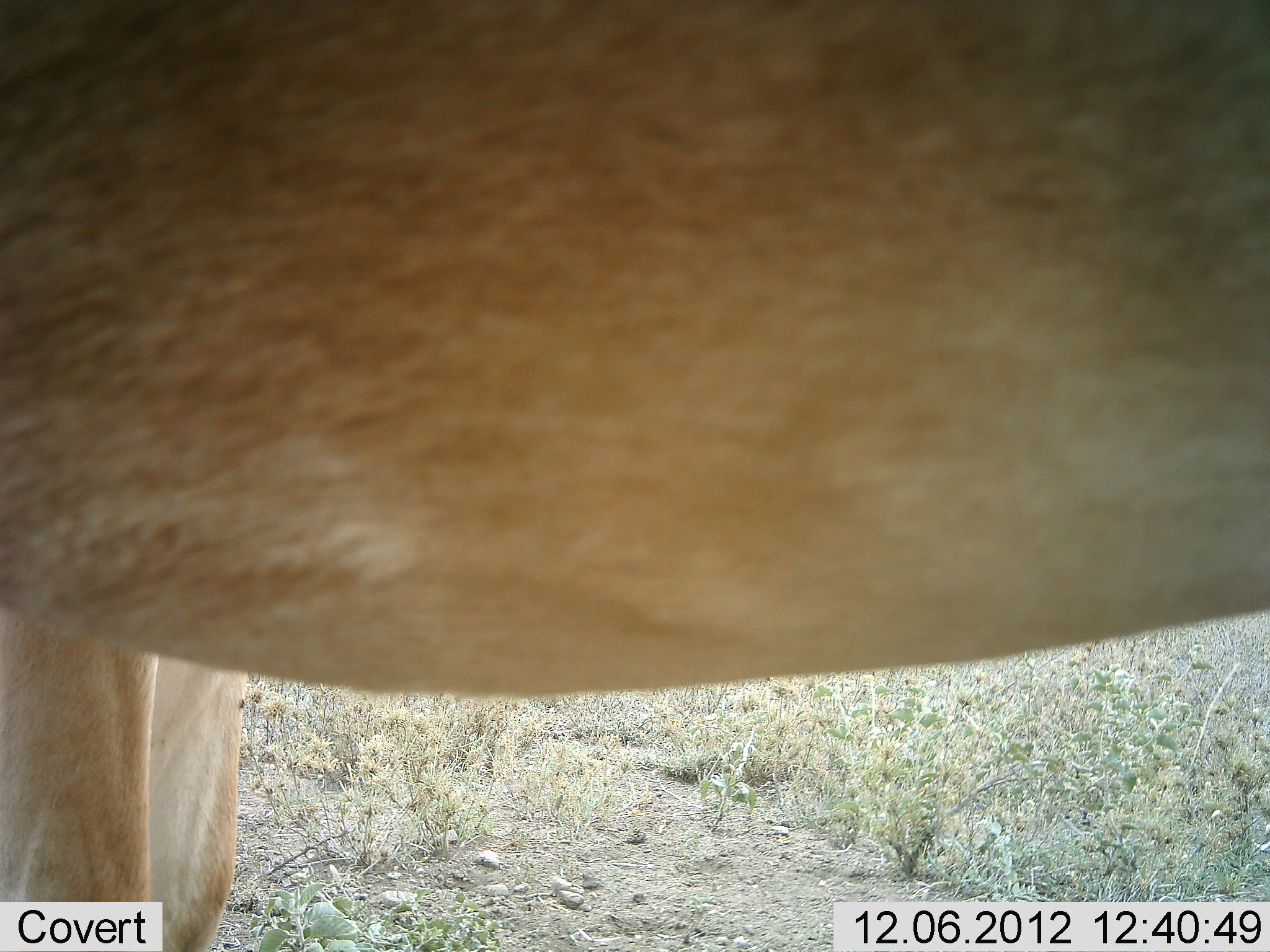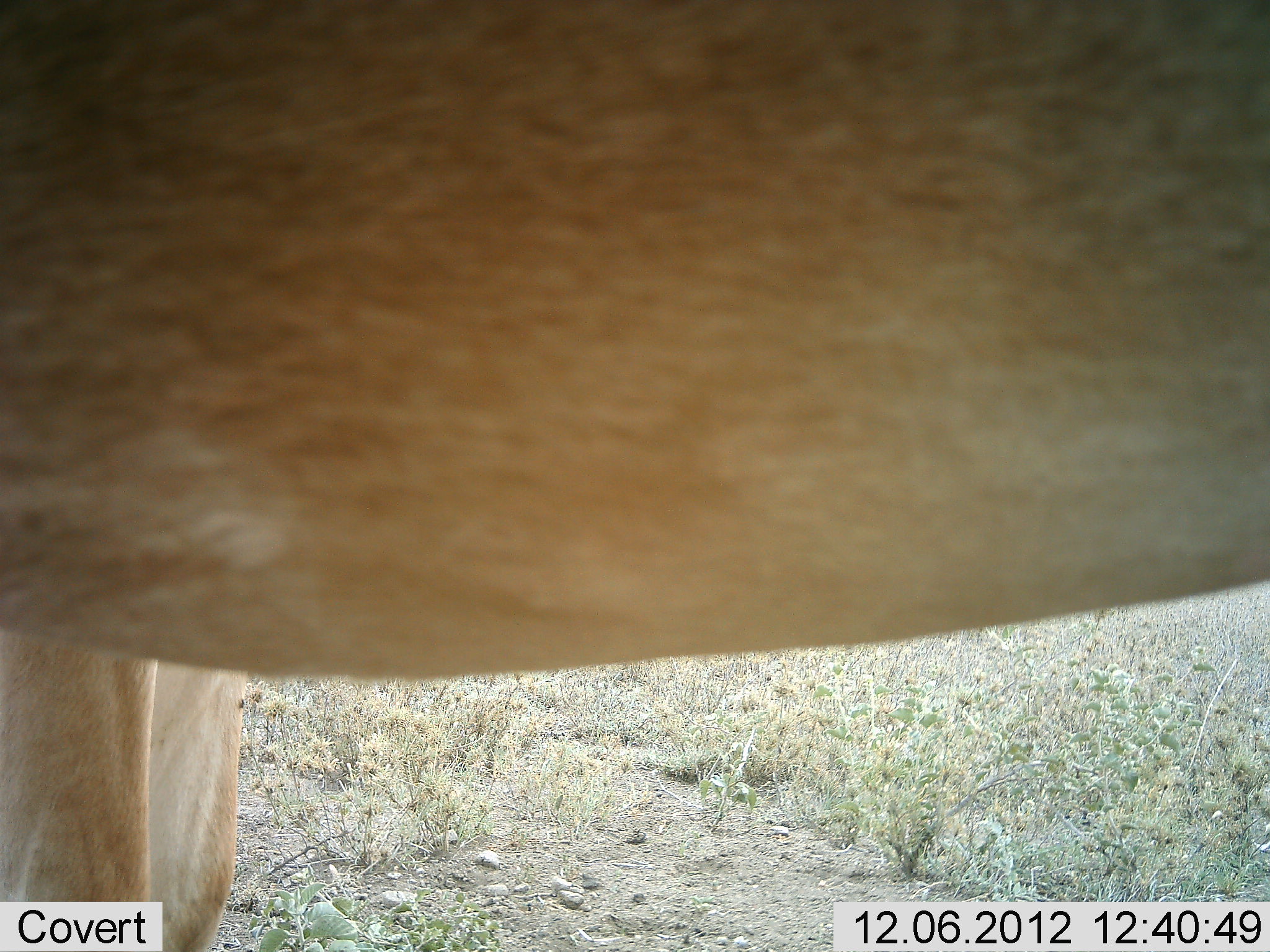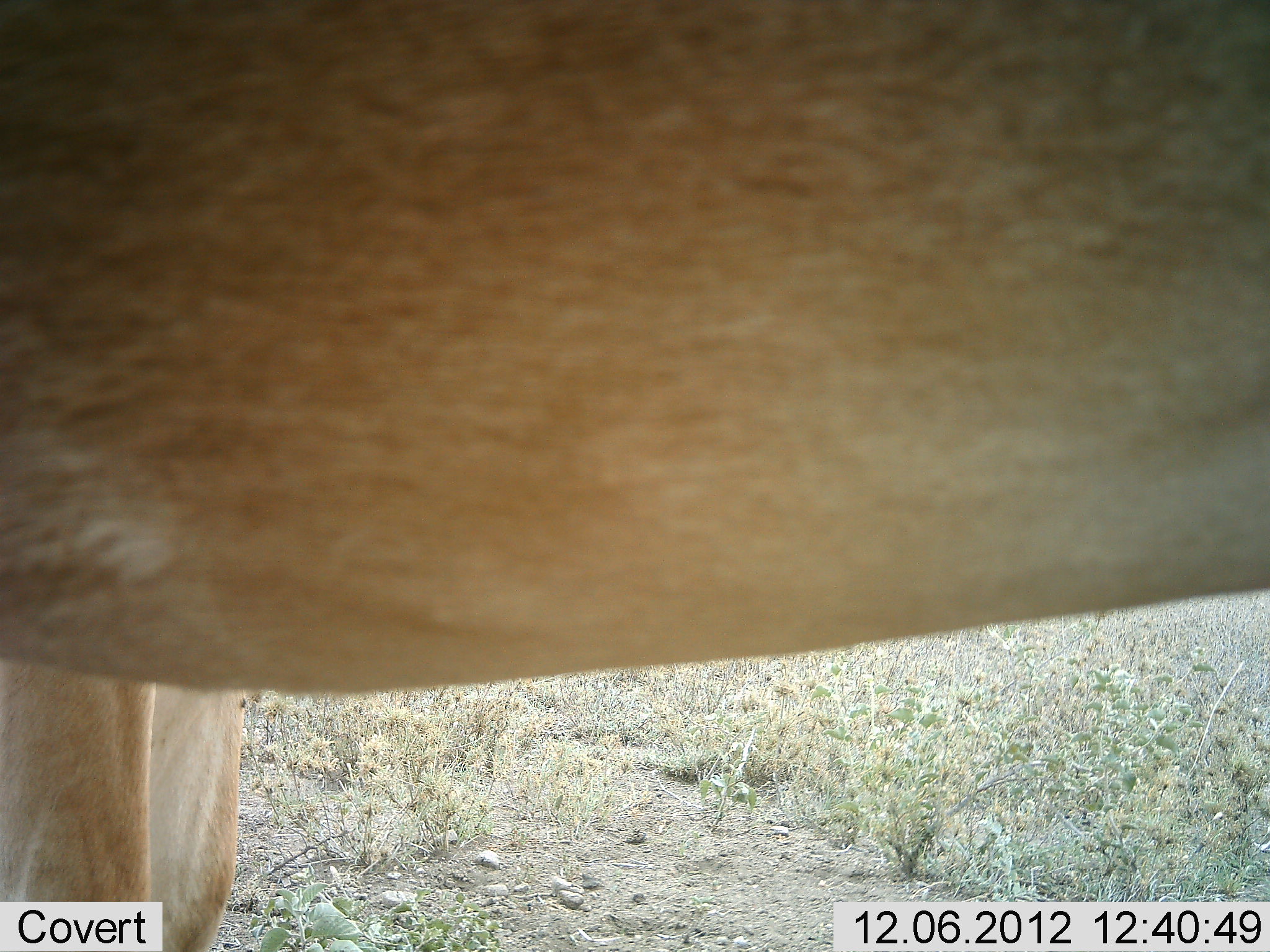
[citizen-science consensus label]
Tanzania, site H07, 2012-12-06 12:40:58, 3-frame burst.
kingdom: Animalia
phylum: Chordata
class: Mammalia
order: Artiodactyla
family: Bovidae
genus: Alcelaphus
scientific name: Alcelaphus buselaphus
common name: hartebeest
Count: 1.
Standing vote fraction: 100%.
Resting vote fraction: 0%.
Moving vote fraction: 0%.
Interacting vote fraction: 0%.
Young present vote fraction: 0%.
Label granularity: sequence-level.